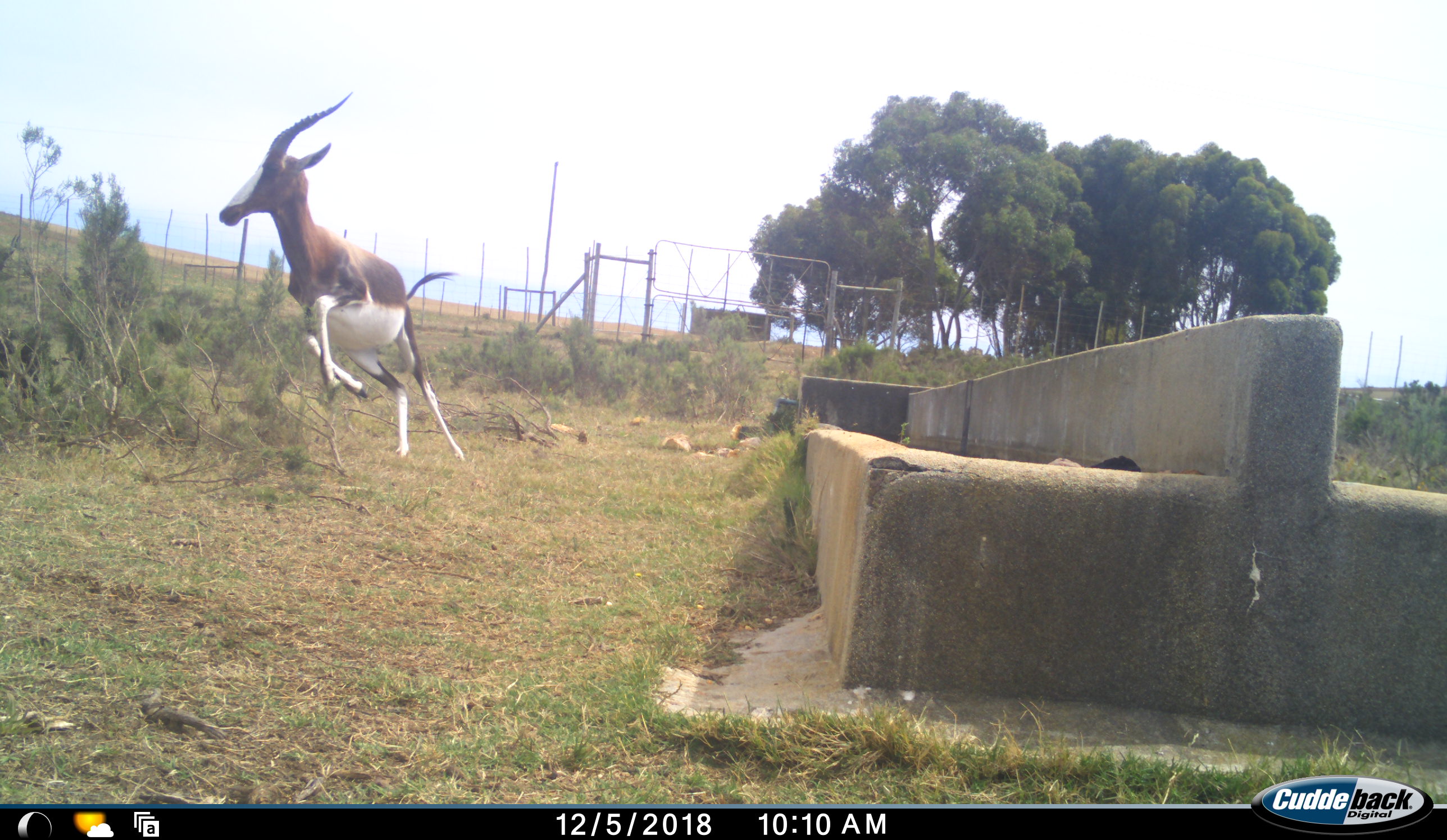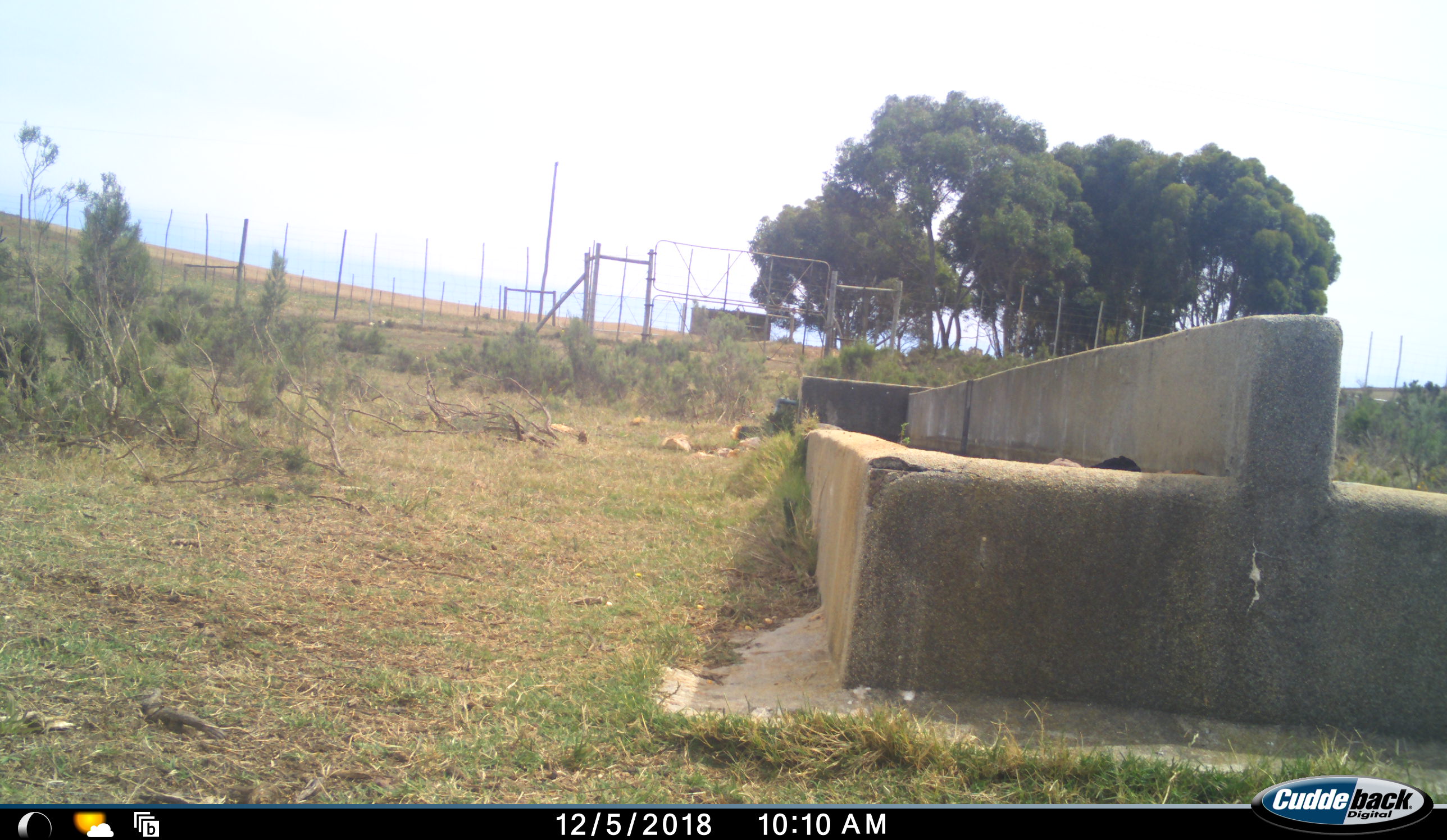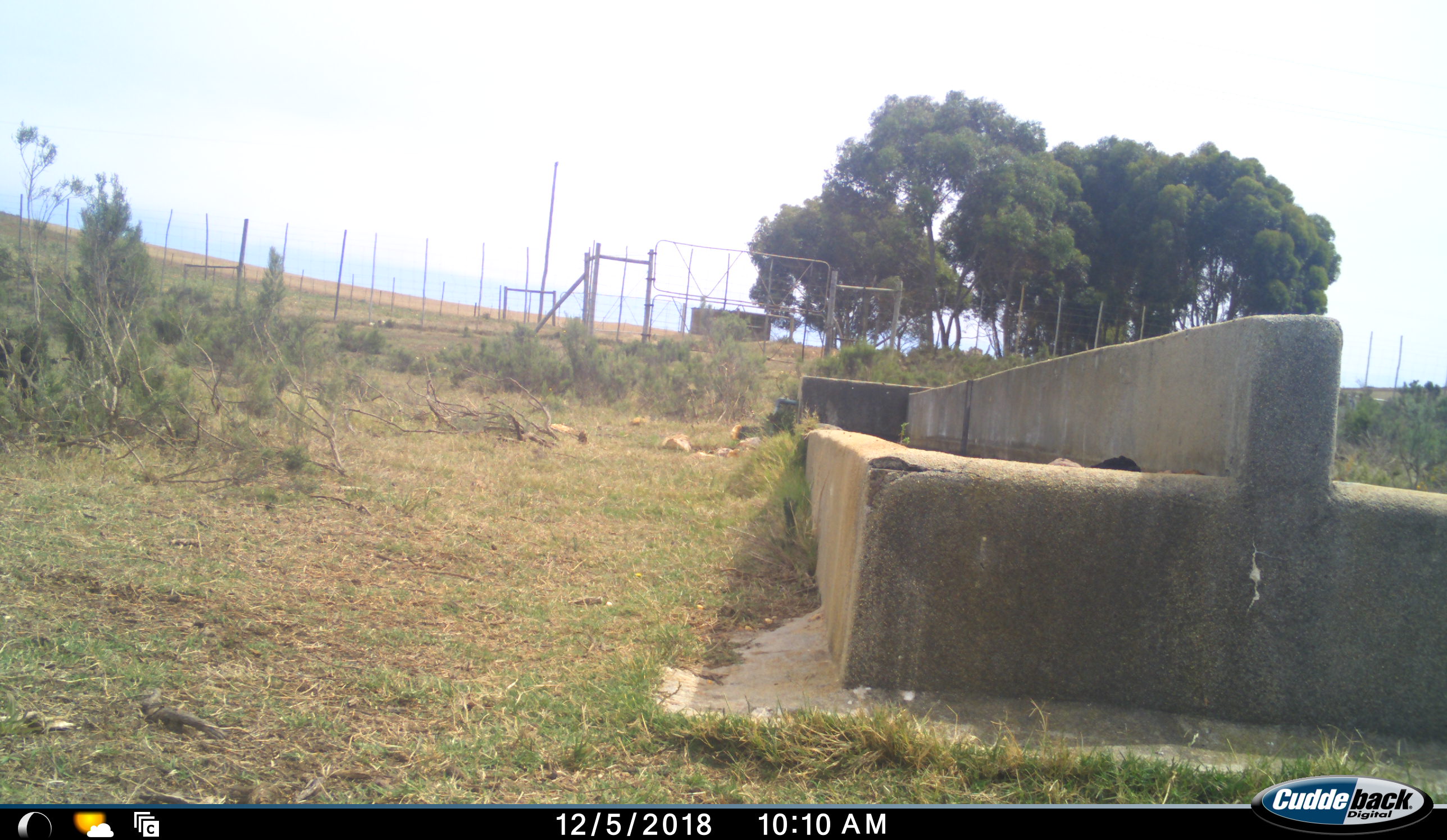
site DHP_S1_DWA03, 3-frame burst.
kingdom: Animalia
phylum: Chordata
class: Mammalia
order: Artiodactyla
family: Bovidae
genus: Damaliscus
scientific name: Damaliscus pygargus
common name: bontebok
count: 1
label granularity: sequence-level